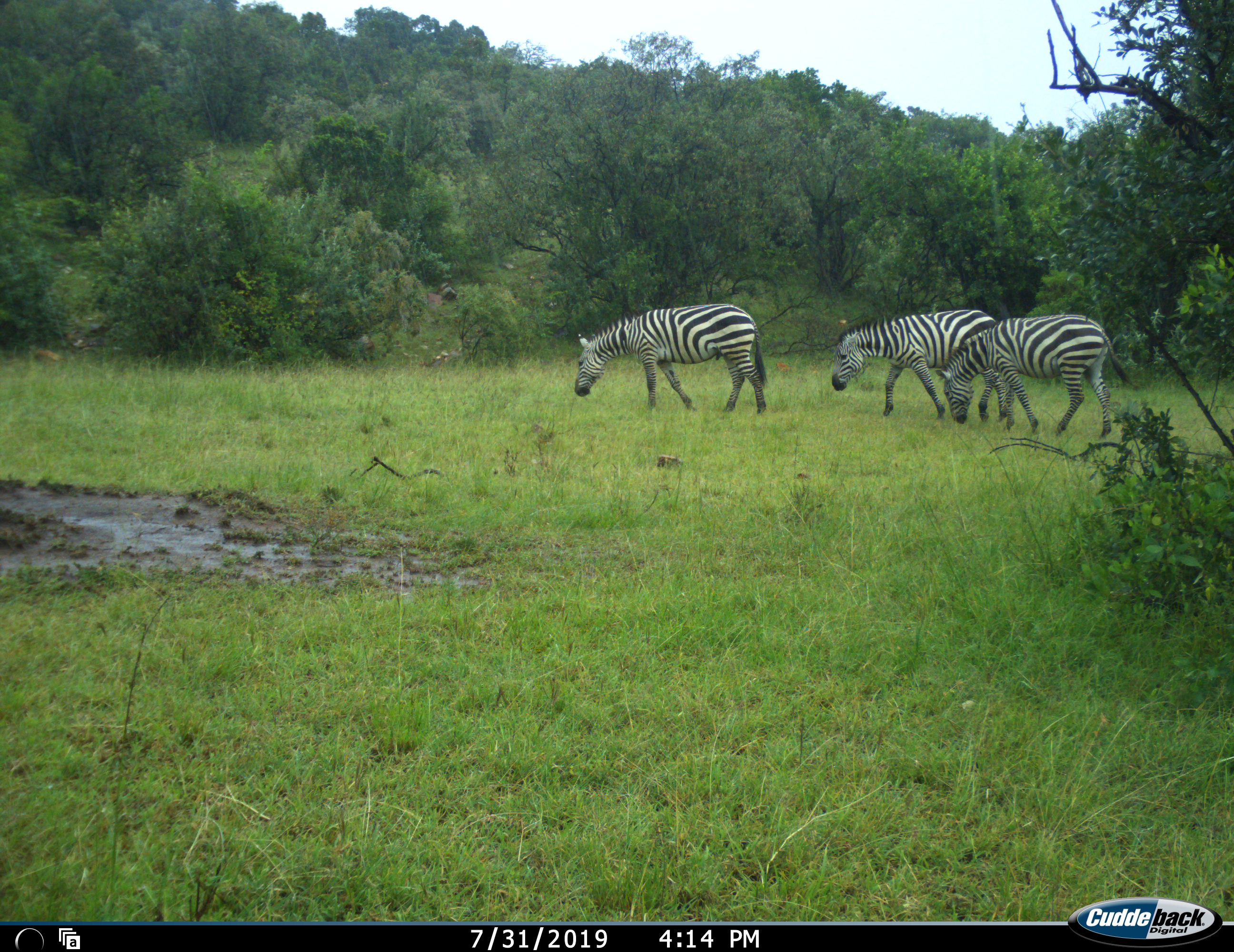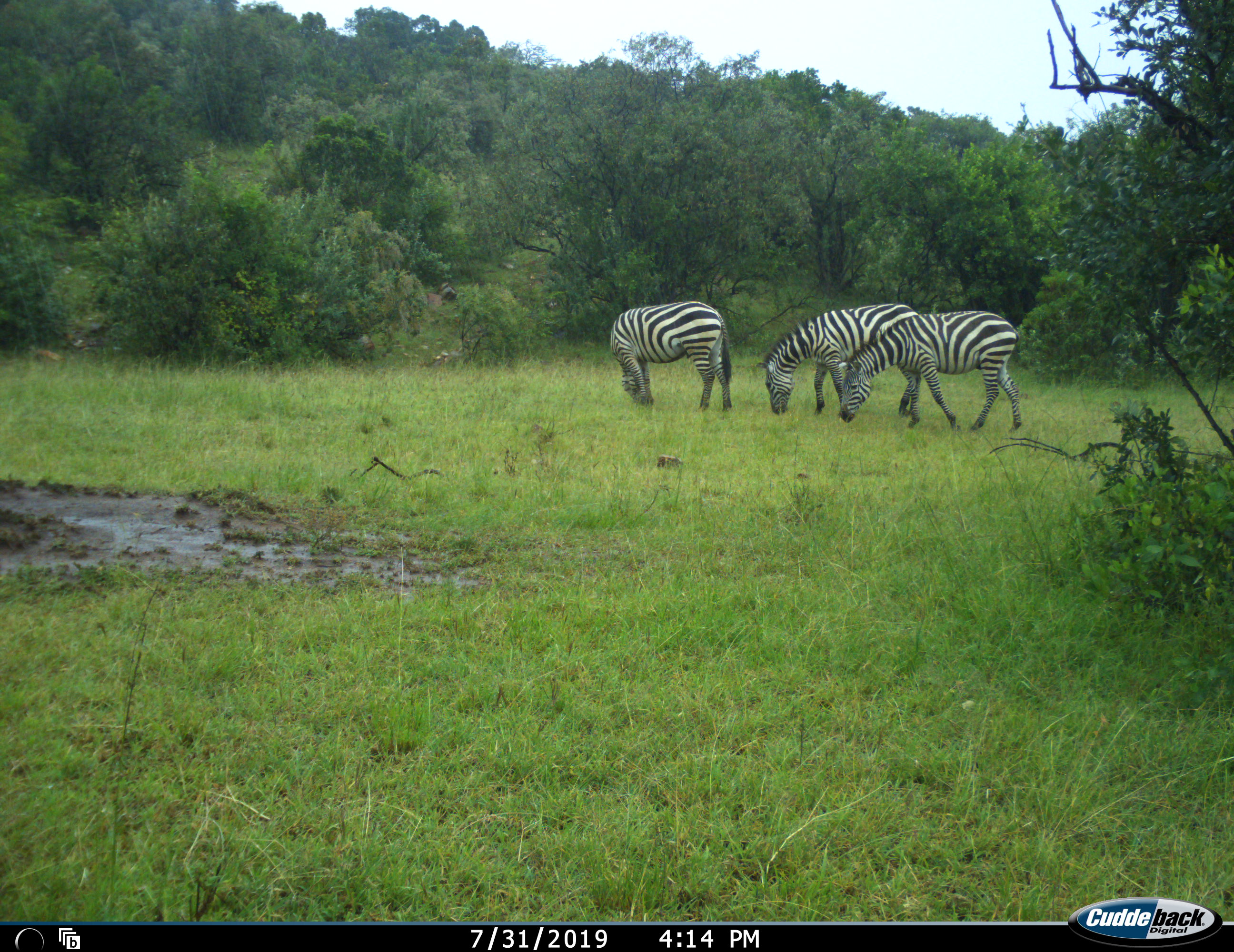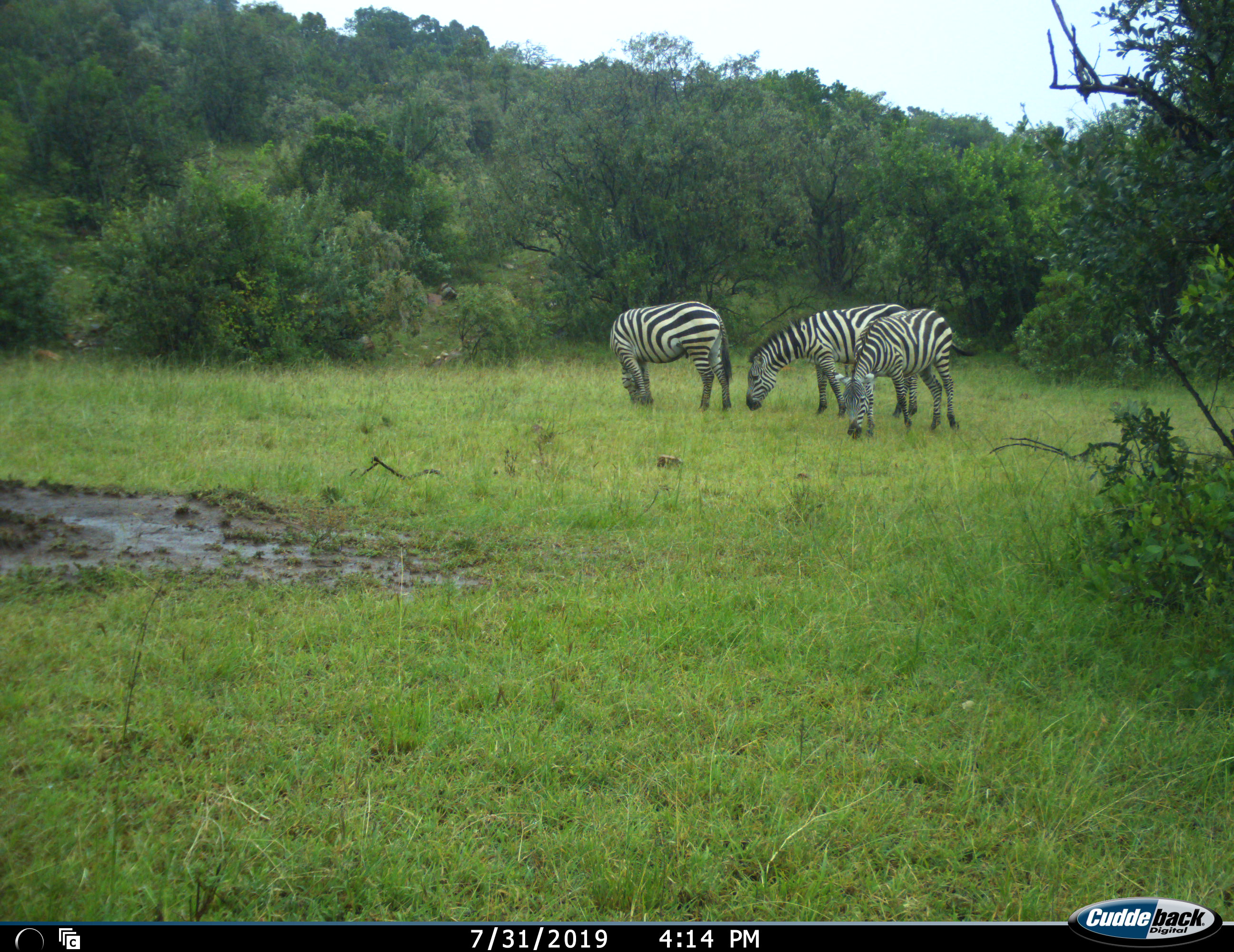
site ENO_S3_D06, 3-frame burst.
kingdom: Animalia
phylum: Chordata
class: Mammalia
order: Perissodactyla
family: Equidae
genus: Equus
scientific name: Equus quagga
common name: plains zebra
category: zebraplains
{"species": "zebraplains (plains zebra) (Equus quagga)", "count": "3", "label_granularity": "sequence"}